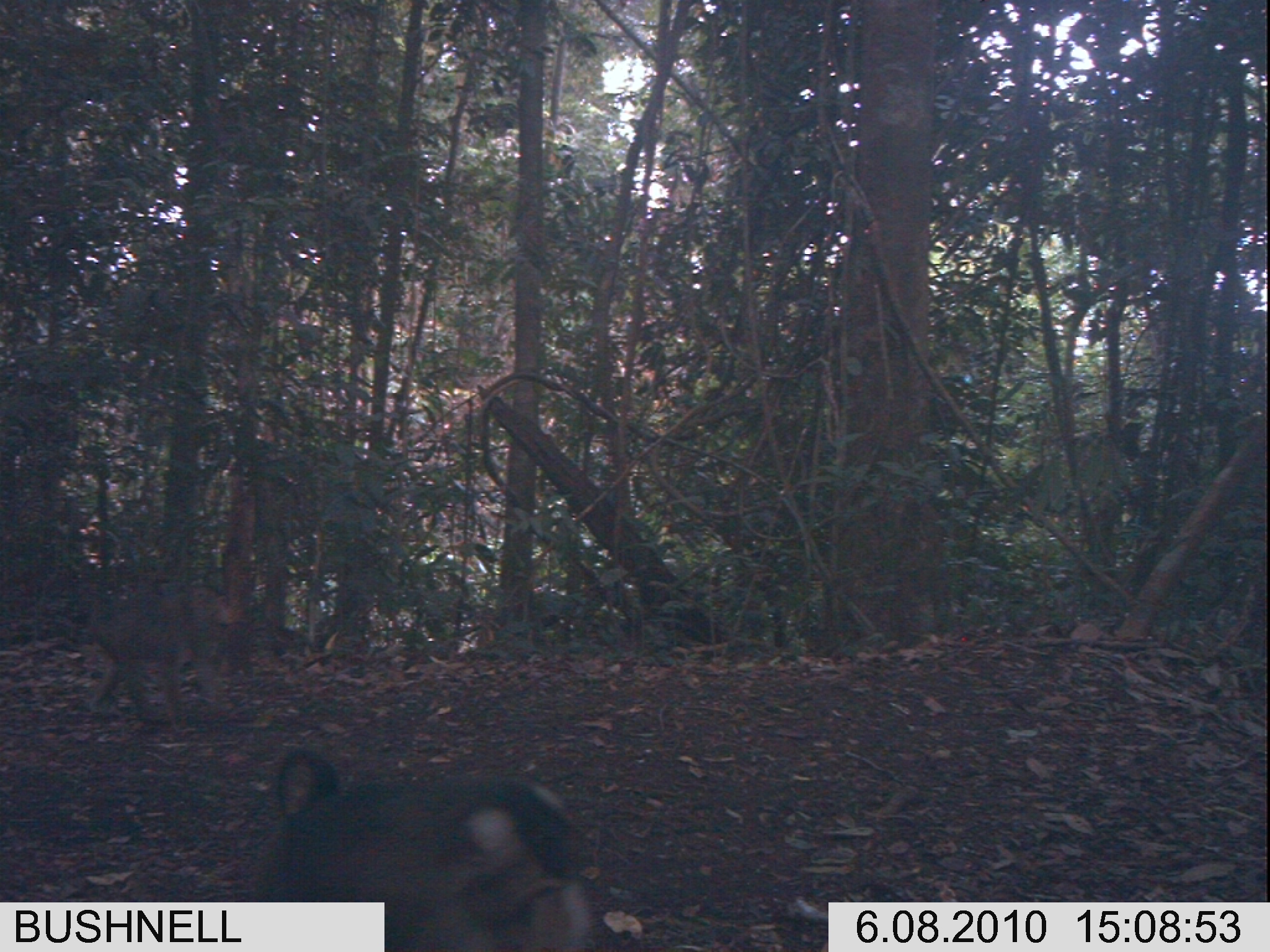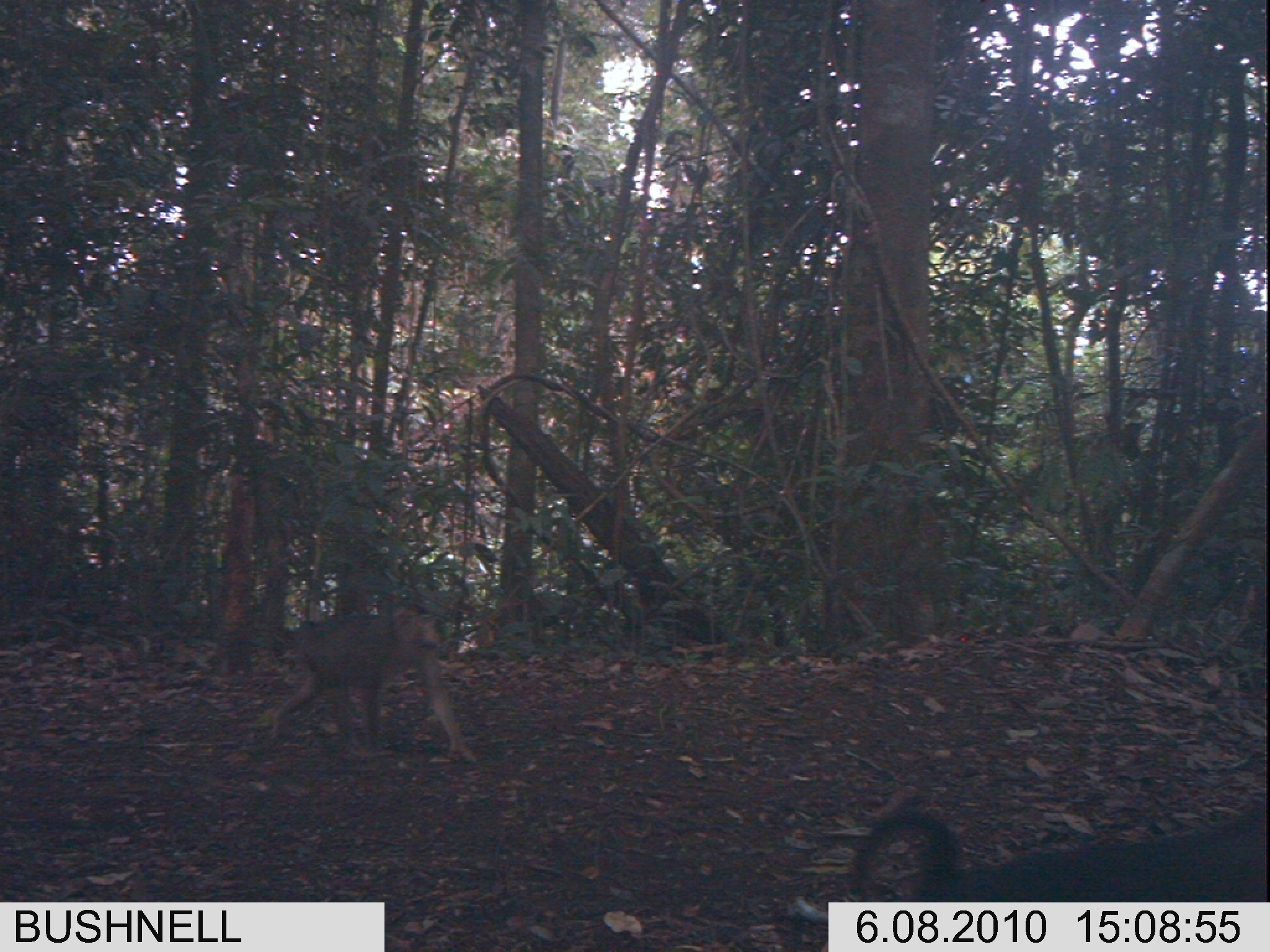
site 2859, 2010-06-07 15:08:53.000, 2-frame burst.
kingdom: Animalia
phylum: Chordata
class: Mammalia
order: Primates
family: Cercopithecidae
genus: Macaca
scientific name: Macaca nemestrina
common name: southern pig-tailed macaque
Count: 2.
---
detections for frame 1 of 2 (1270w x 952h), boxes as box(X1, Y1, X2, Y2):
macaca nemestrina: box(246, 748, 594, 952); box(81, 583, 244, 734)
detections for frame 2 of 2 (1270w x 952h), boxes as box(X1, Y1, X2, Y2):
macaca nemestrina: box(846, 797, 1264, 901); box(267, 606, 478, 761)